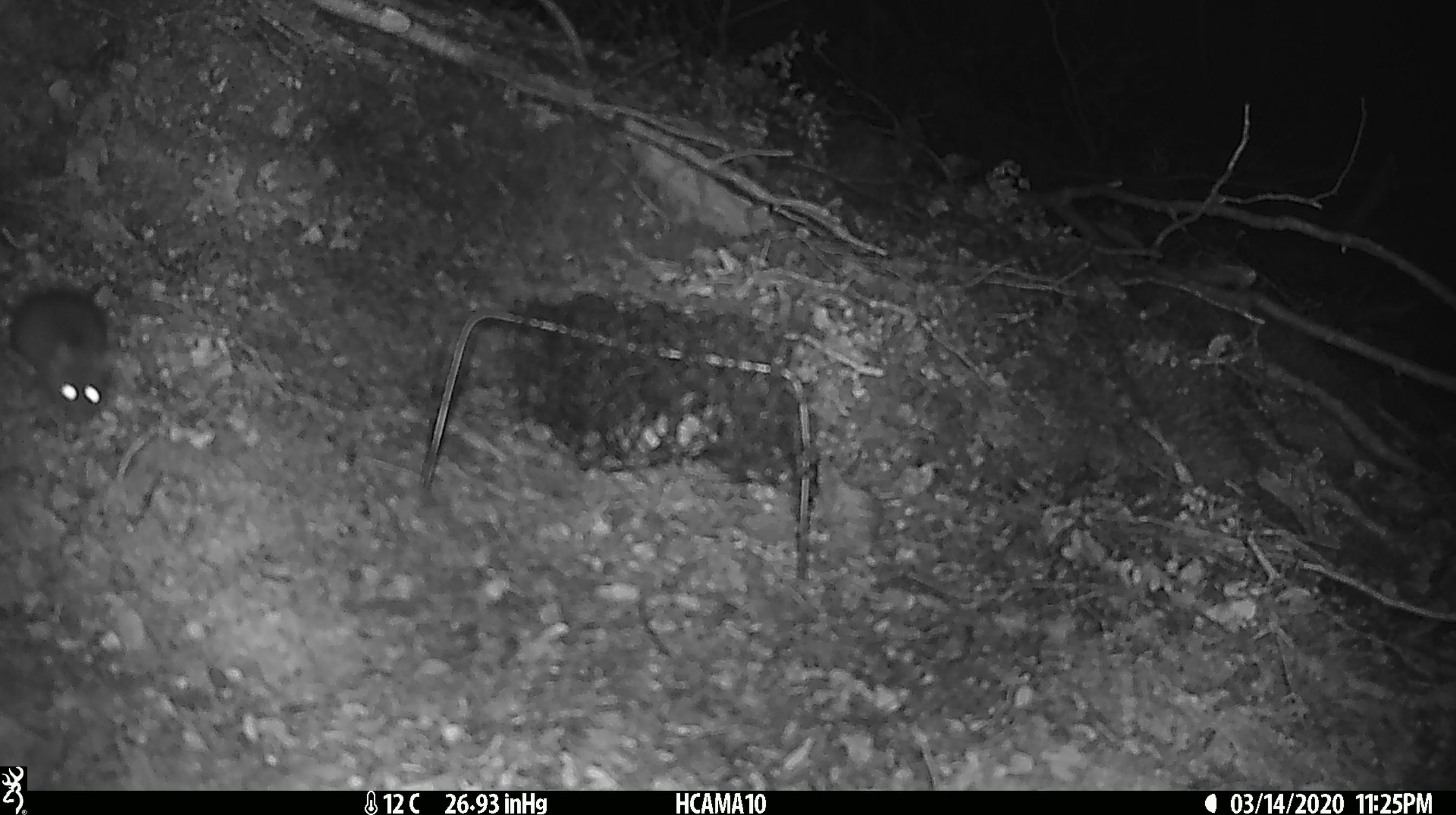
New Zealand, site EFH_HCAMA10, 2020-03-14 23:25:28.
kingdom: Animalia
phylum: Chordata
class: Mammalia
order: Rodentia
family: Muridae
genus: Mus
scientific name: Mus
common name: mouse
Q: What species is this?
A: Mouse (Mus).